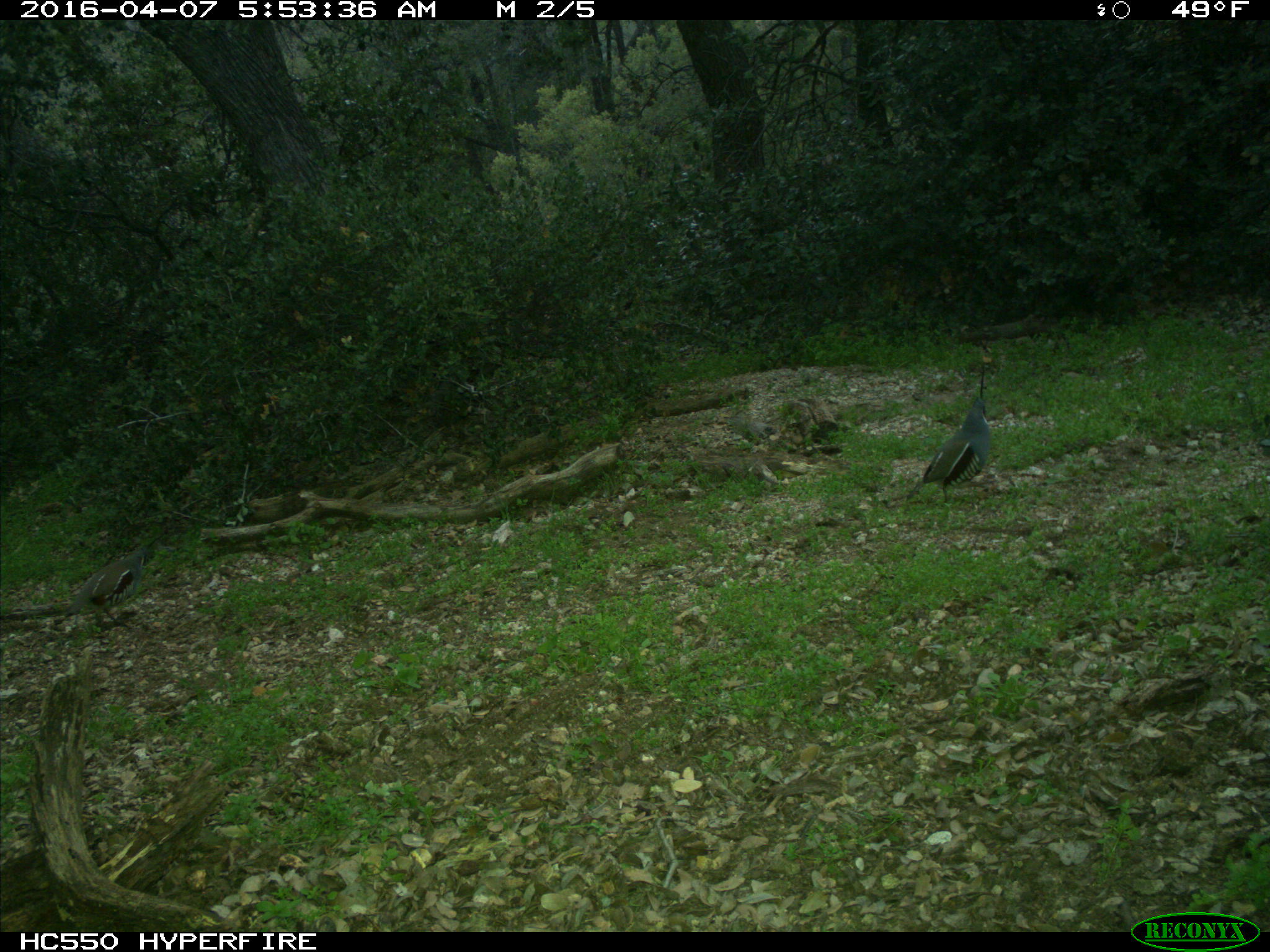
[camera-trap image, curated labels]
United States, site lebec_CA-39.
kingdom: Animalia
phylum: Chordata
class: Aves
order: Galliformes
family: Odontophoridae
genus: Callipepla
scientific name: Callipepla californica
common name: california quail